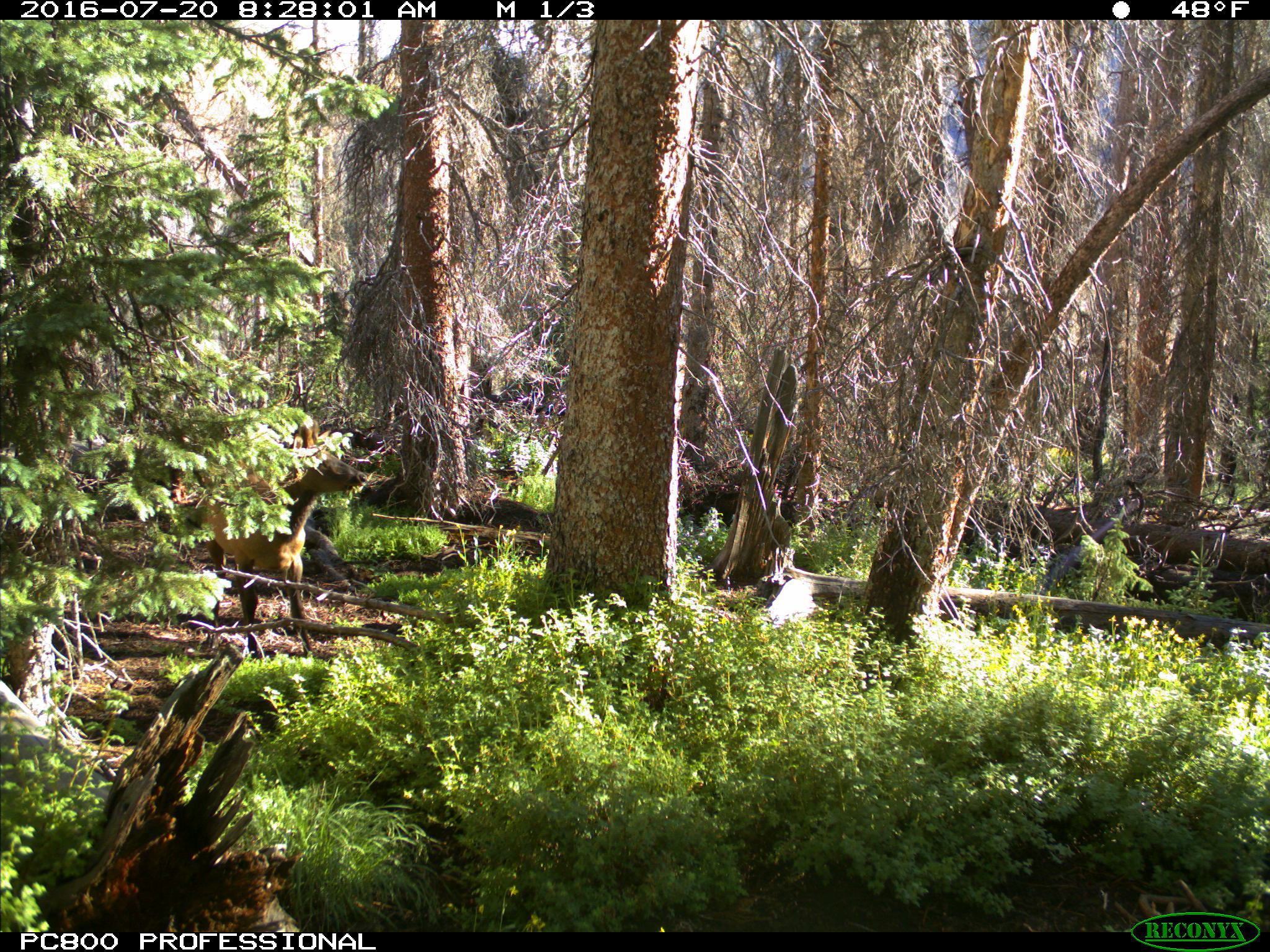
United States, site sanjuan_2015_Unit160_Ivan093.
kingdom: Animalia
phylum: Chordata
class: Mammalia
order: Artiodactyla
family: Cervidae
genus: Cervus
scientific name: Cervus elaphus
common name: red deer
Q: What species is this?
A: Cervus elaphus (red deer).